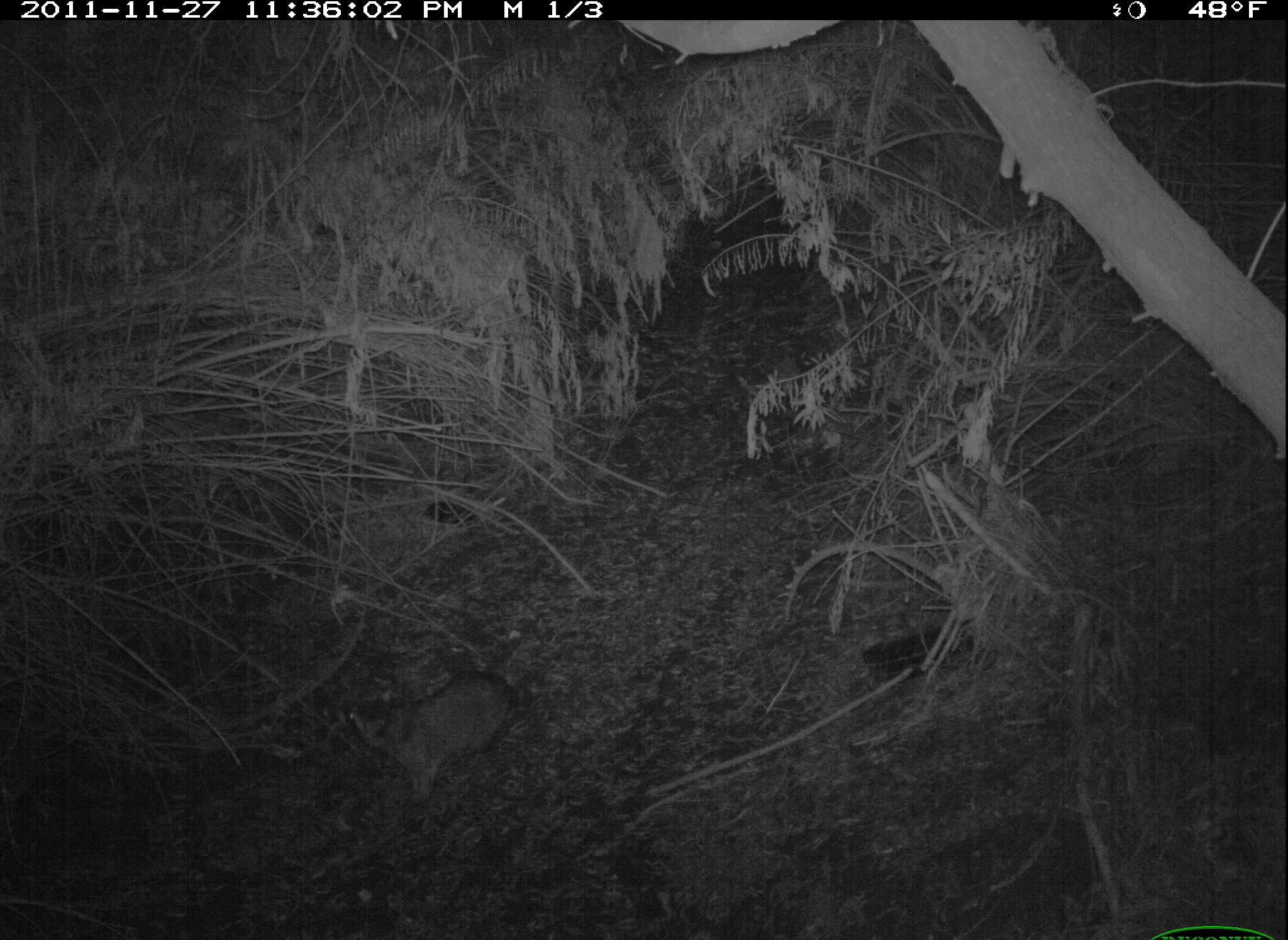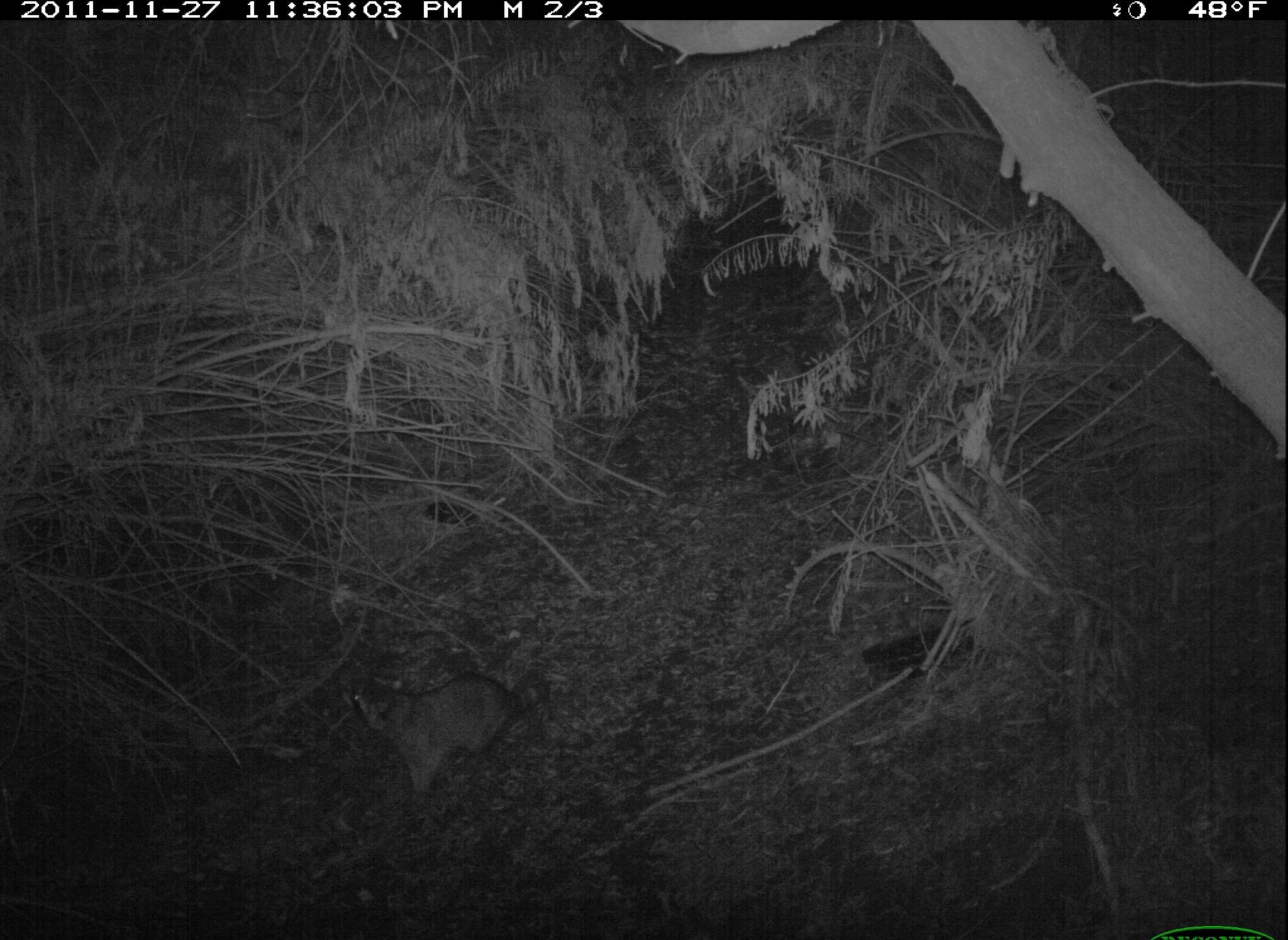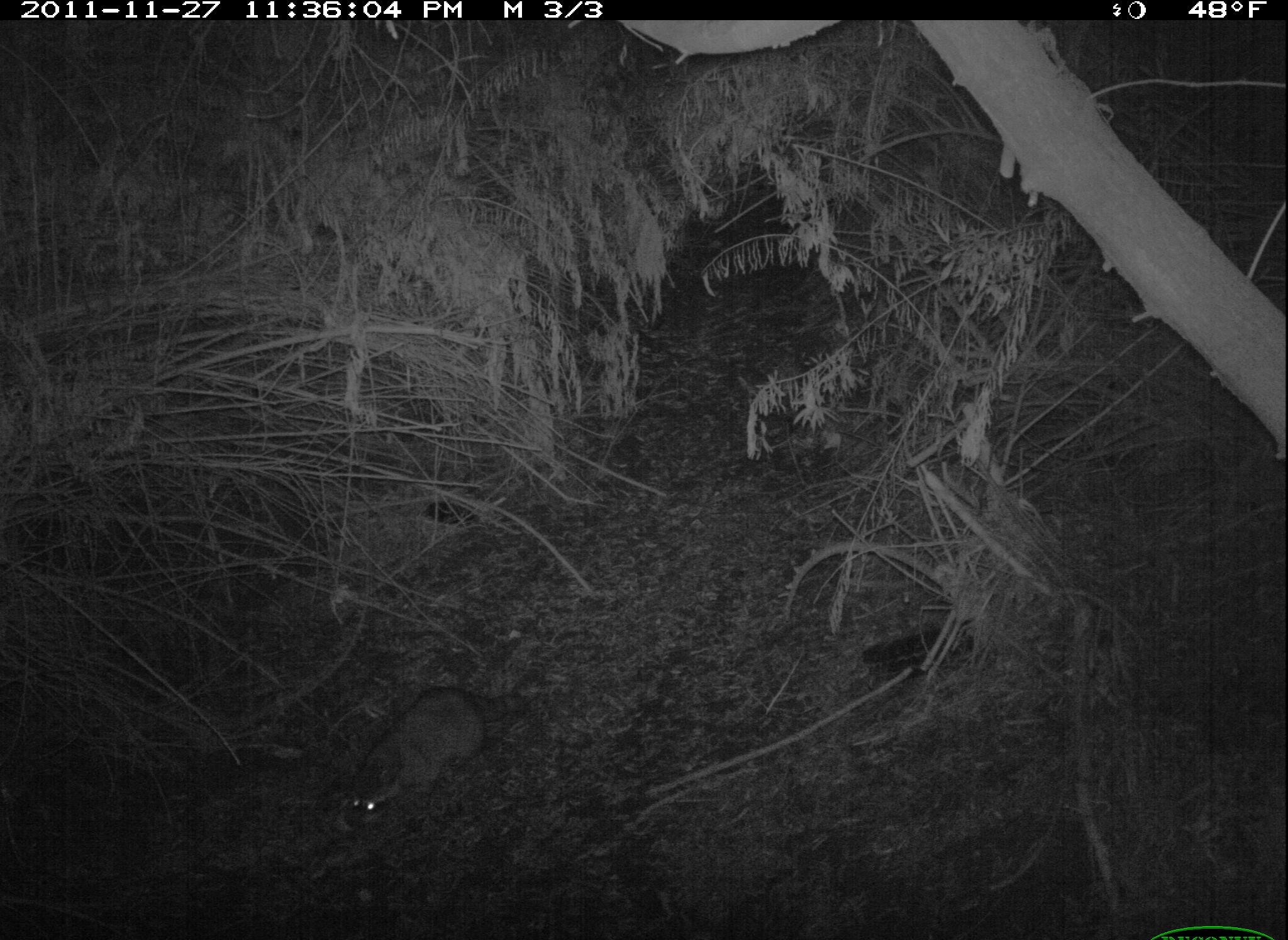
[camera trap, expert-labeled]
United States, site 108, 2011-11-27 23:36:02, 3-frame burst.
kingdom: Animalia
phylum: Chordata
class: Mammalia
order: Carnivora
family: Procyonidae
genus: Procyon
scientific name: Procyon lotor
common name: raccoon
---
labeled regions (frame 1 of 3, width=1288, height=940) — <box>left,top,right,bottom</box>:
raccoon: <box>323,663,533,817</box>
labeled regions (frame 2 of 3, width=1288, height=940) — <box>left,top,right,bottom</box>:
raccoon: <box>343,659,541,815</box>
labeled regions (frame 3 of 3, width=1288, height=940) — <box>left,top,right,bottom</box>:
raccoon: <box>333,667,526,844</box>